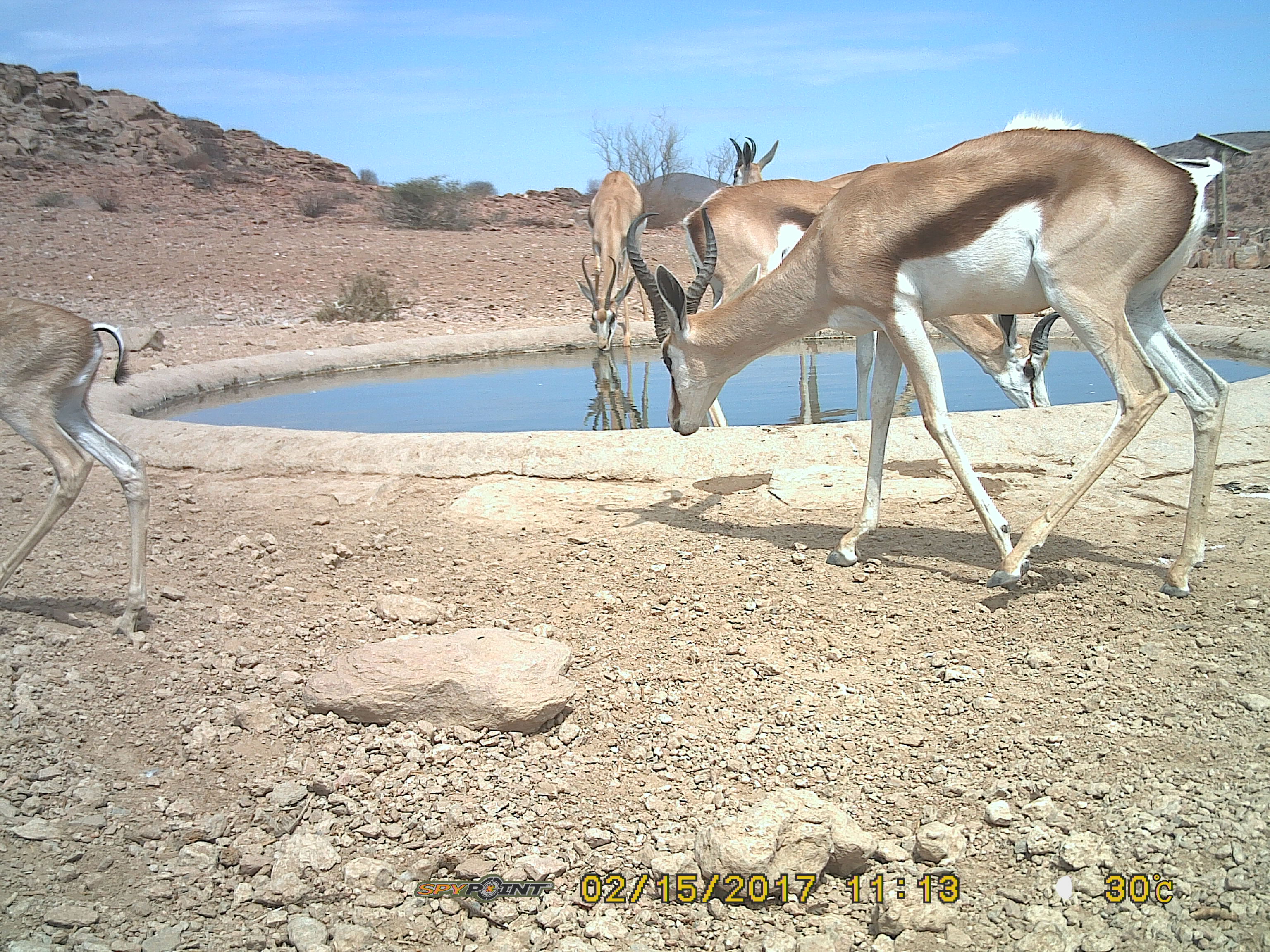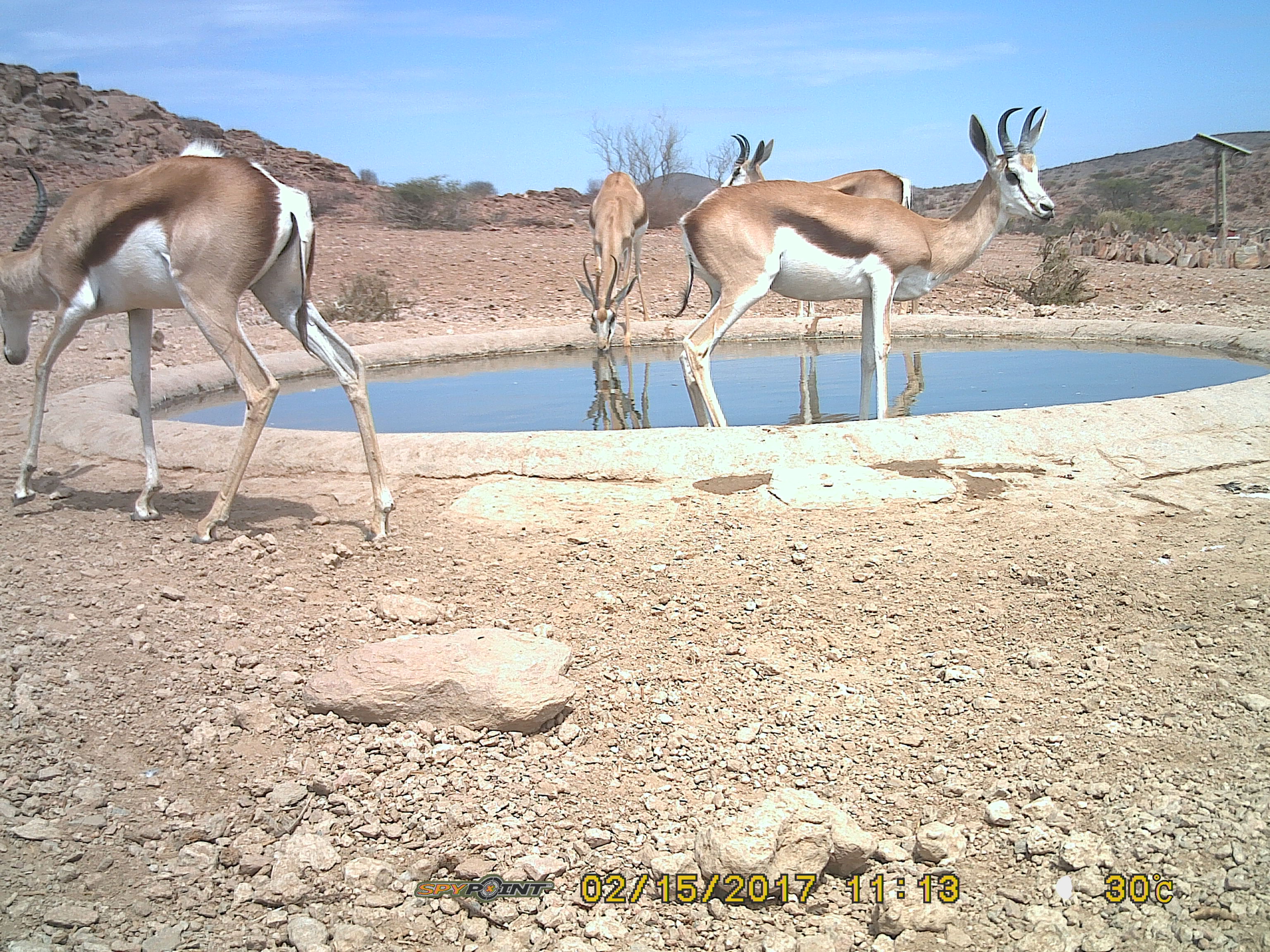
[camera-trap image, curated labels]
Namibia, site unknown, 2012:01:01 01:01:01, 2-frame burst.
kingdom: Animalia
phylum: Chordata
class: Mammalia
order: Artiodactyla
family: Bovidae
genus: Antidorcas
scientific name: Antidorcas marsupialis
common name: springbok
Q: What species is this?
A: Antidorcas marsupialis (springbok).